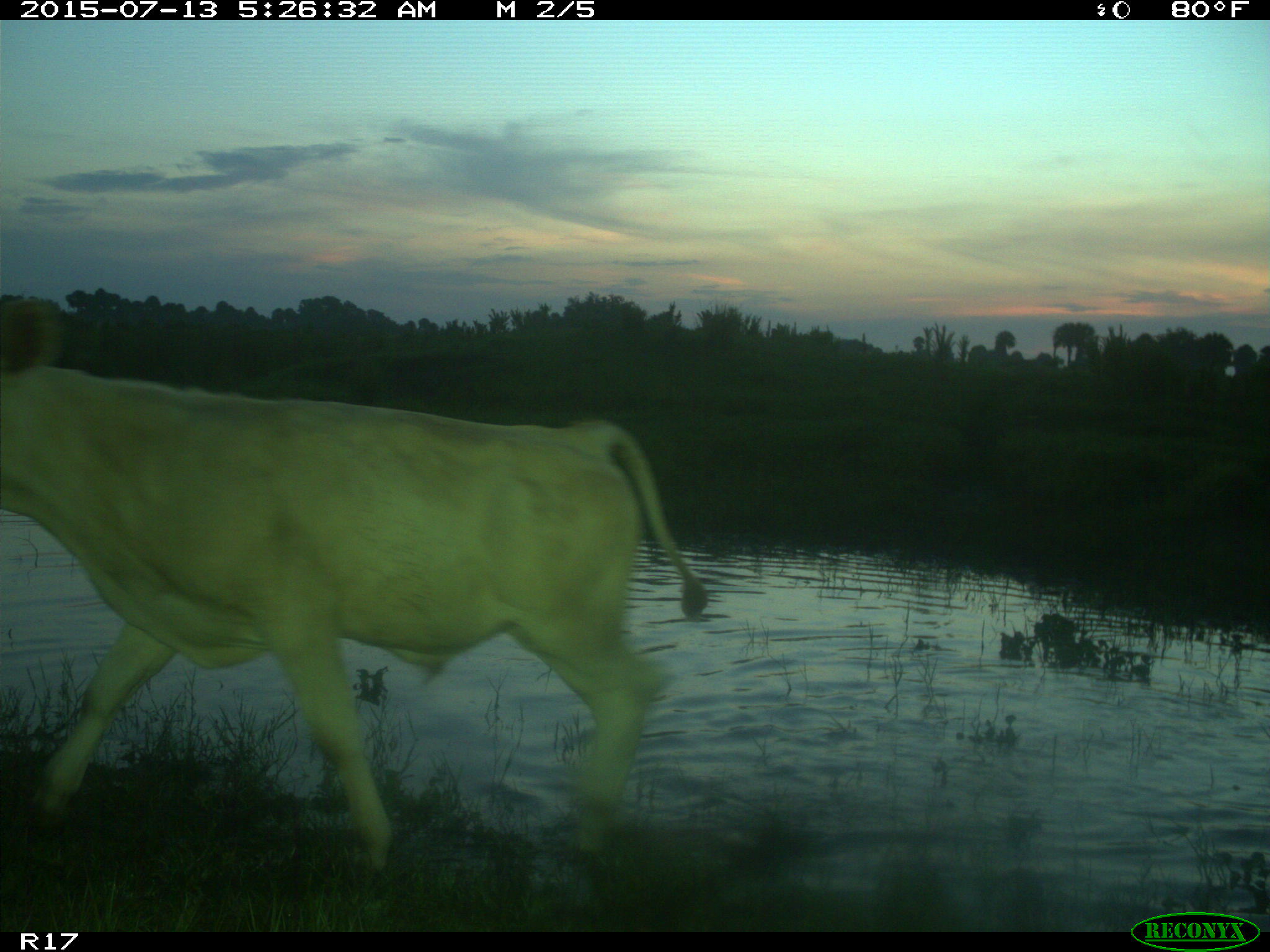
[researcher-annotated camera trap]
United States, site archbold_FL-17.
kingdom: Animalia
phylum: Chordata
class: Mammalia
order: Artiodactyla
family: Bovidae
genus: Bos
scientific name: Bos taurus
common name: domestic cow